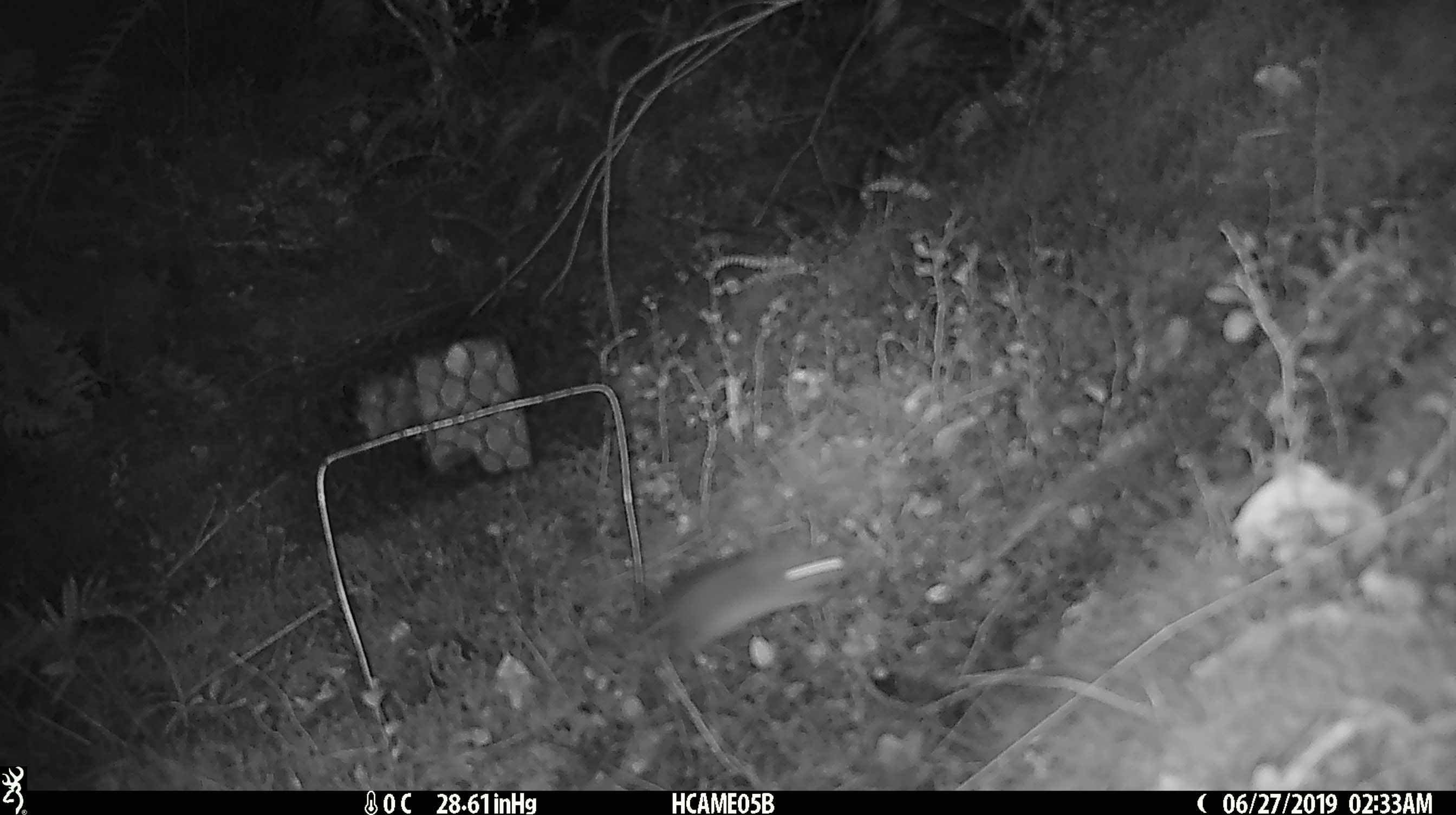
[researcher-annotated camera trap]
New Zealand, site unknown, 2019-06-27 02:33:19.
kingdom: Animalia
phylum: Chordata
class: Mammalia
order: Rodentia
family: Muridae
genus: Mus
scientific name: Mus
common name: mouse